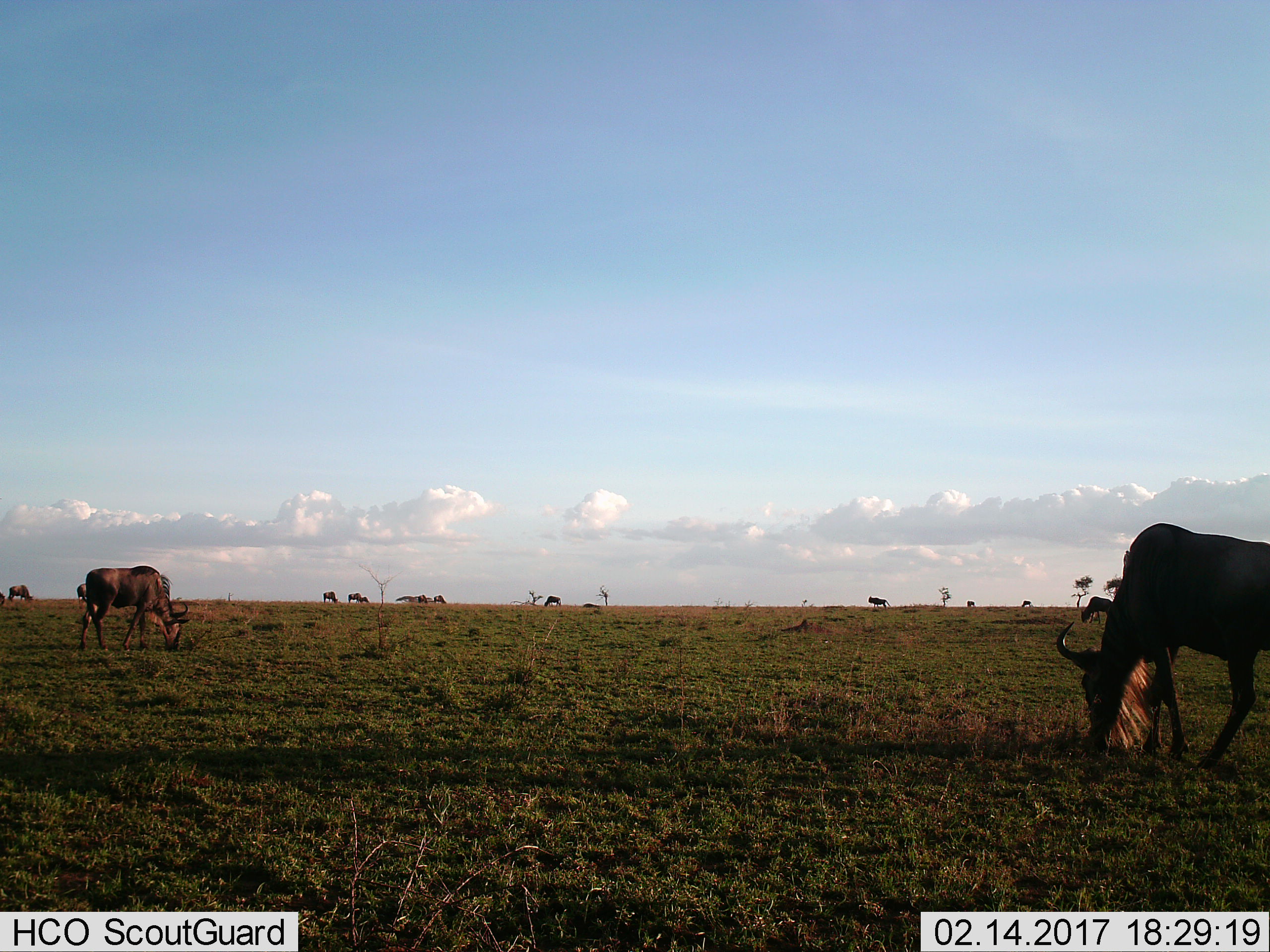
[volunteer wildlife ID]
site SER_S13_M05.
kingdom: Animalia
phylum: Chordata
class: Mammalia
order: Artiodactyla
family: Bovidae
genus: Connochaetes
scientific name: Connochaetes taurinus taurinus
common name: blue wildebeest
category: wildebeestblue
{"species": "wildebeestblue (blue wildebeest) (Connochaetes taurinus taurinus)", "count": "11-50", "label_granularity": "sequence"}